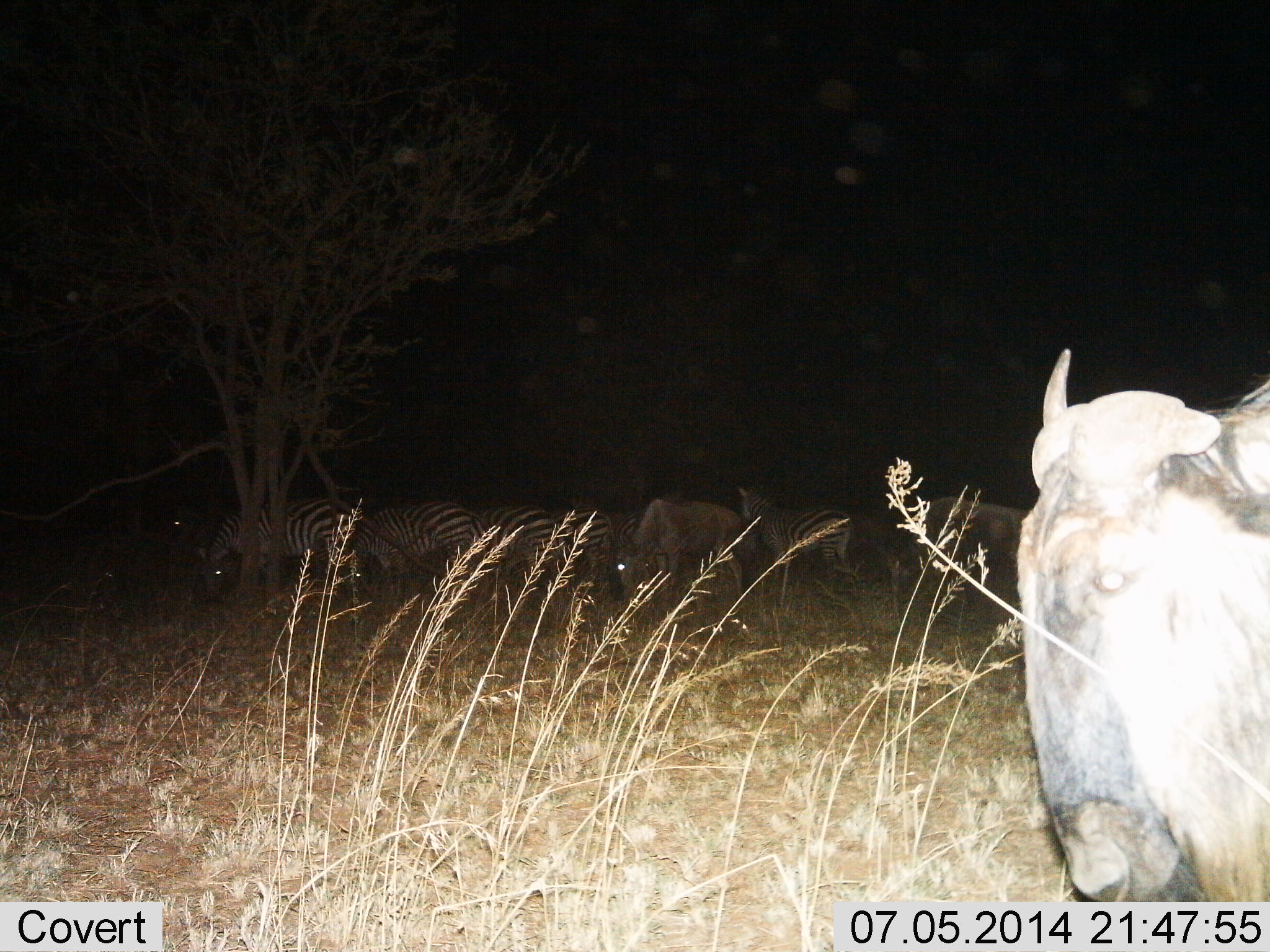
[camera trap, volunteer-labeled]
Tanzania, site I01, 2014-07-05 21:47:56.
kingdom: Animalia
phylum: Chordata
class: Mammalia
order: Artiodactyla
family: Bovidae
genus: Connochaetes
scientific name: Connochaetes taurinus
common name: blue wildebeest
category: wildebeest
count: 2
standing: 50%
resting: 7%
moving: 21%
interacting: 0%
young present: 0%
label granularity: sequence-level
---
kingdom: Animalia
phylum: Chordata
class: Mammalia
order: Perissodactyla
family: Equidae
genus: Equus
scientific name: Equus quagga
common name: plains zebra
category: zebra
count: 5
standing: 64%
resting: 0%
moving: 9%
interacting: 0%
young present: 0%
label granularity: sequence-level